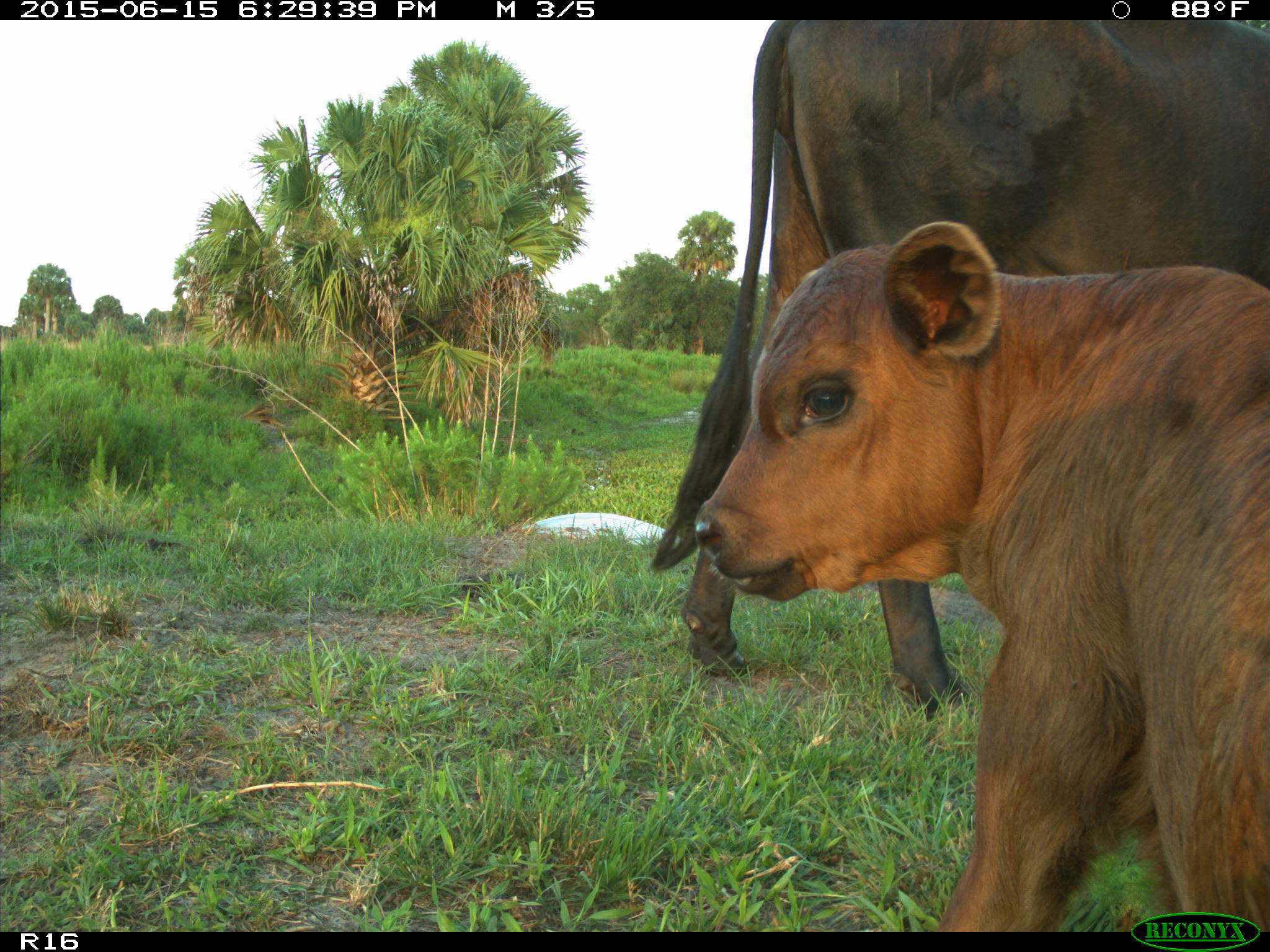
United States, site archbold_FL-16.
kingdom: Animalia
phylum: Chordata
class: Mammalia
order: Artiodactyla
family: Bovidae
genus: Bos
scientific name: Bos taurus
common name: domestic cow